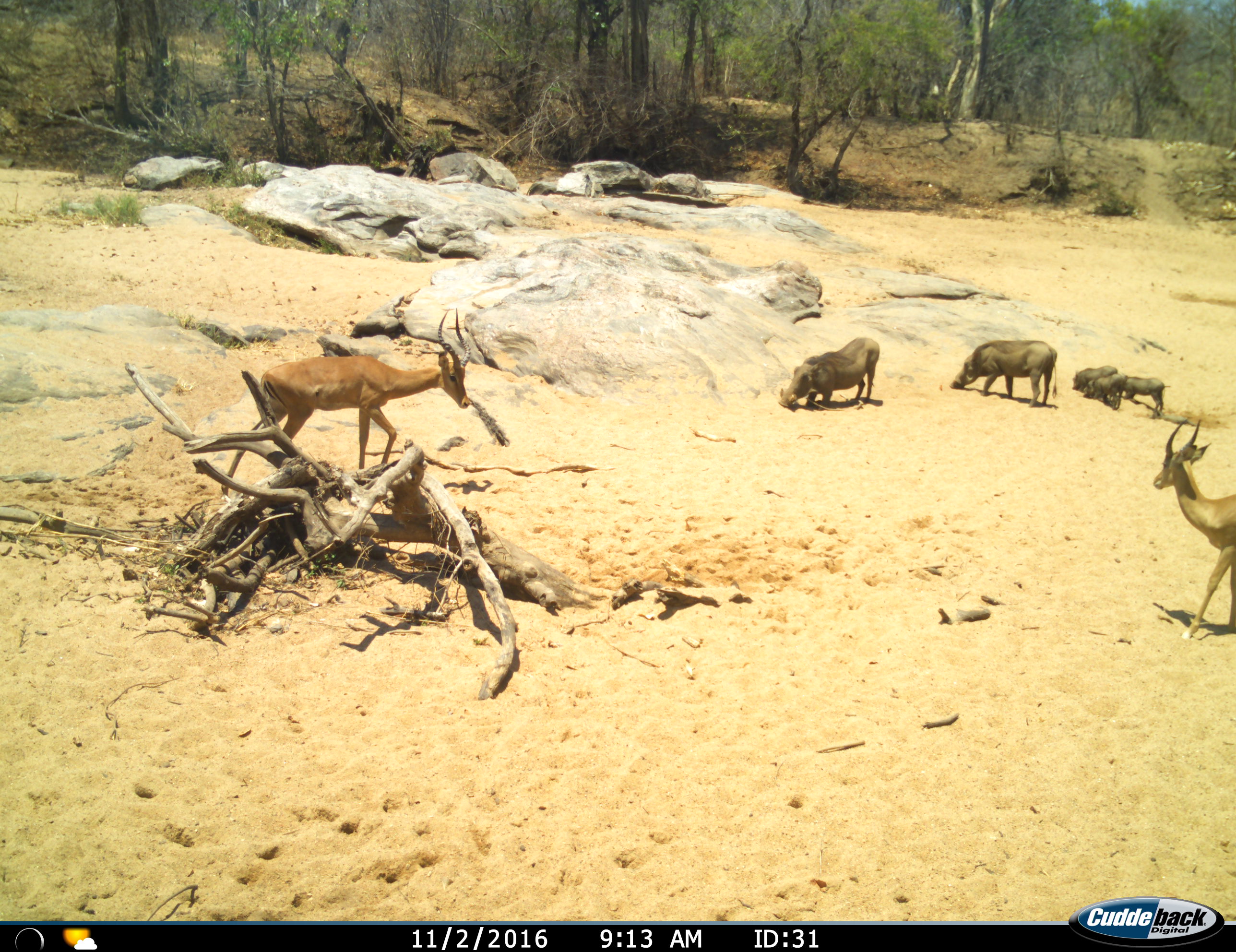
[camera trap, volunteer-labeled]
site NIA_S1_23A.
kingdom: Animalia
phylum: Chordata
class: Mammalia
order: Artiodactyla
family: Bovidae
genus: Aepyceros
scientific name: Aepyceros melampus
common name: impala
Impala (Aepyceros melampus), count 2. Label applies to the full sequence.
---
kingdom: Animalia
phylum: Chordata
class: Mammalia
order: Artiodactyla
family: Suidae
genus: Phacochoerus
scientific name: Phacochoerus africanus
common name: warthog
Warthog (Phacochoerus africanus), count 5. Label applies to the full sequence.